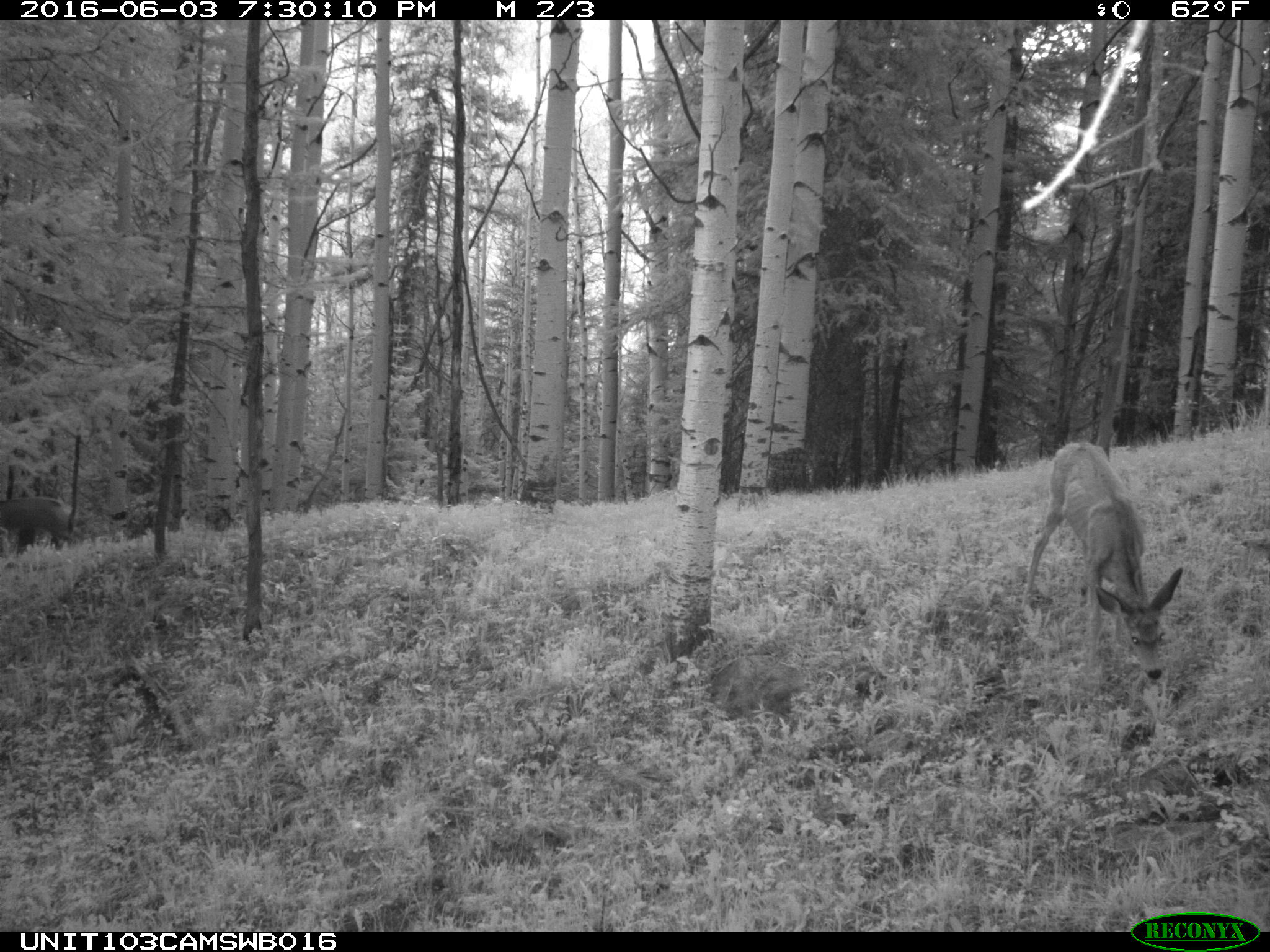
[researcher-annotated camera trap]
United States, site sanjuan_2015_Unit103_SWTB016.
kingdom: Animalia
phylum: Chordata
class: Mammalia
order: Artiodactyla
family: Cervidae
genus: Odocoileus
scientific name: Odocoileus hemionus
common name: mule deer